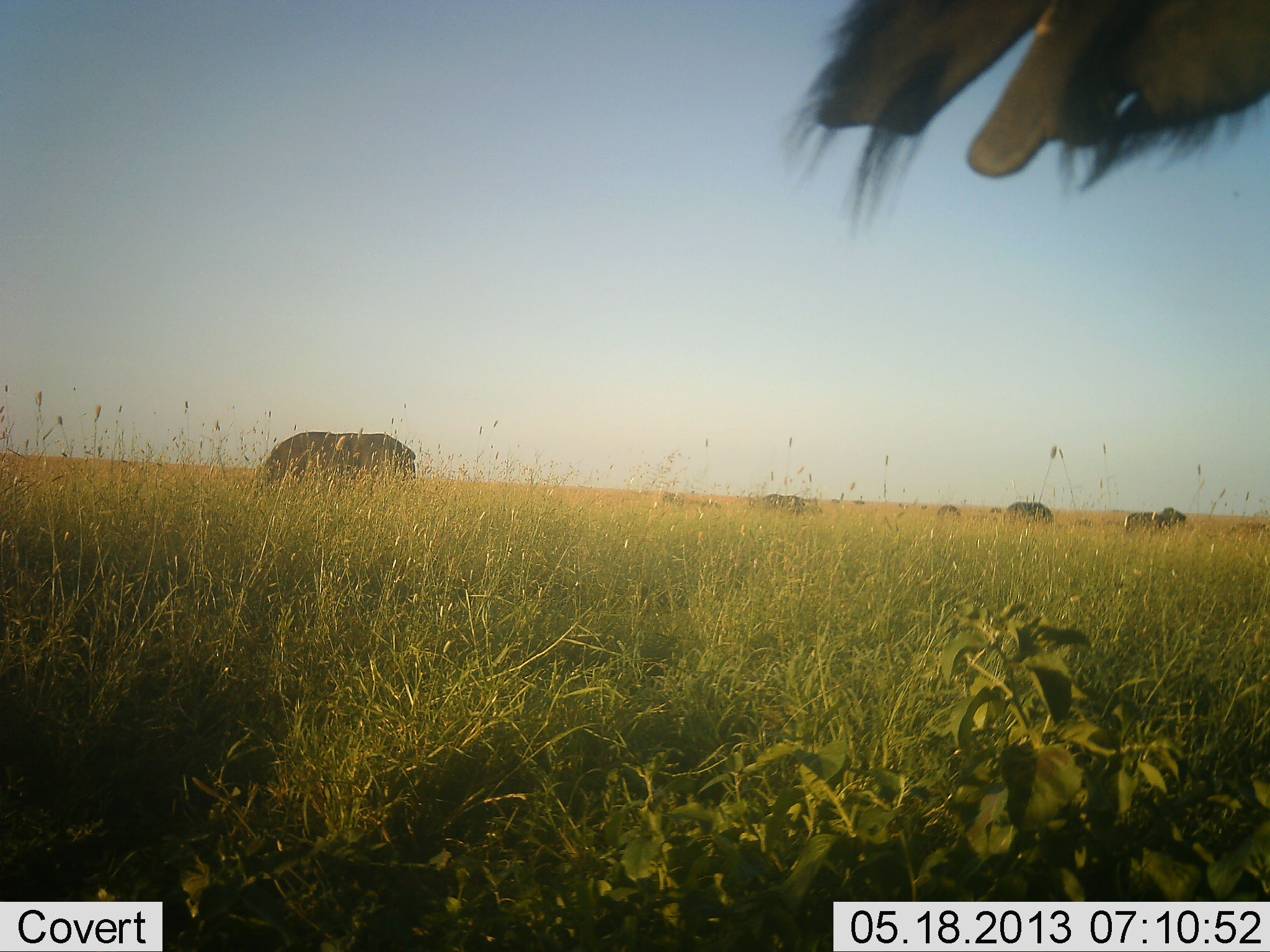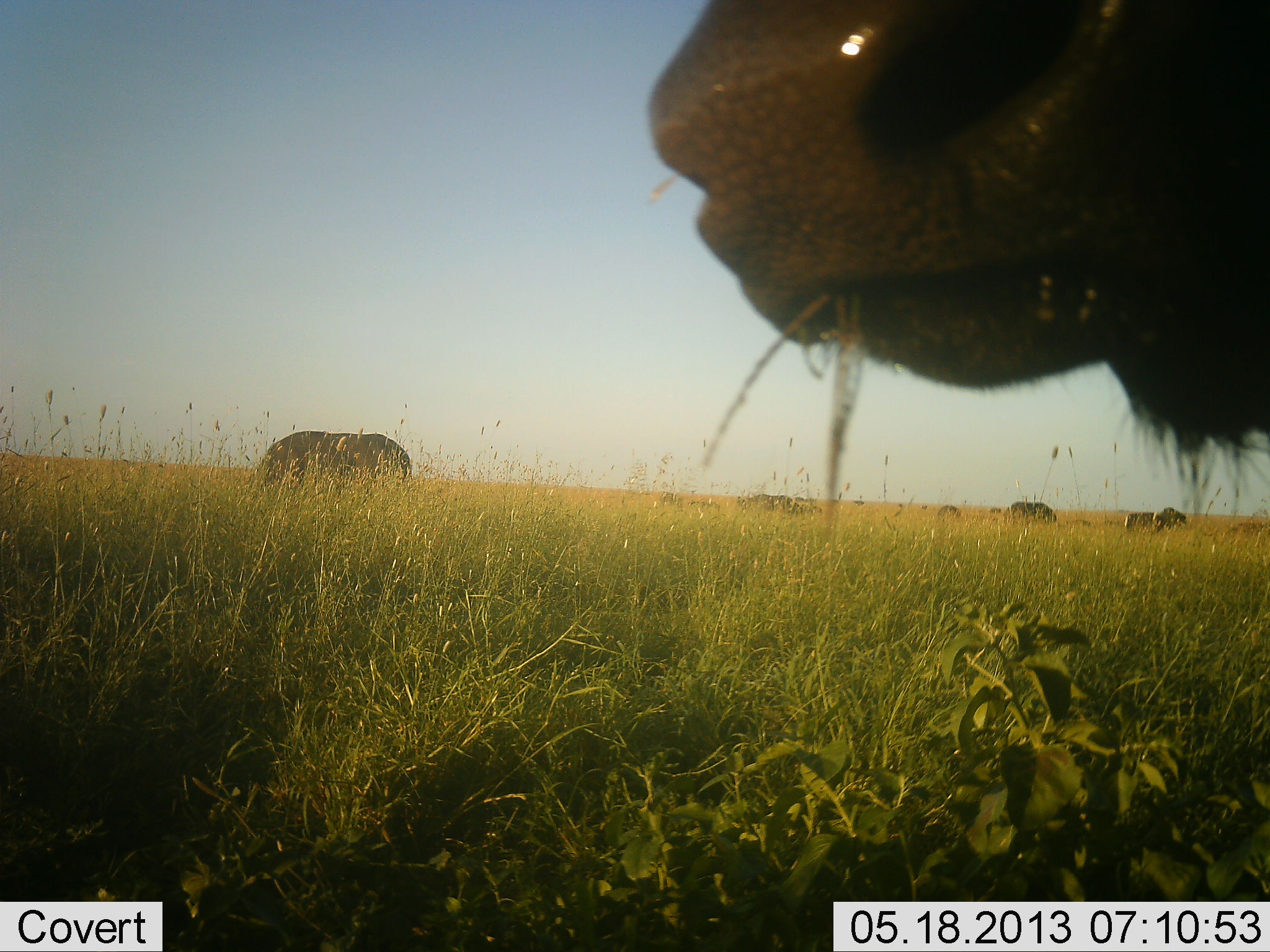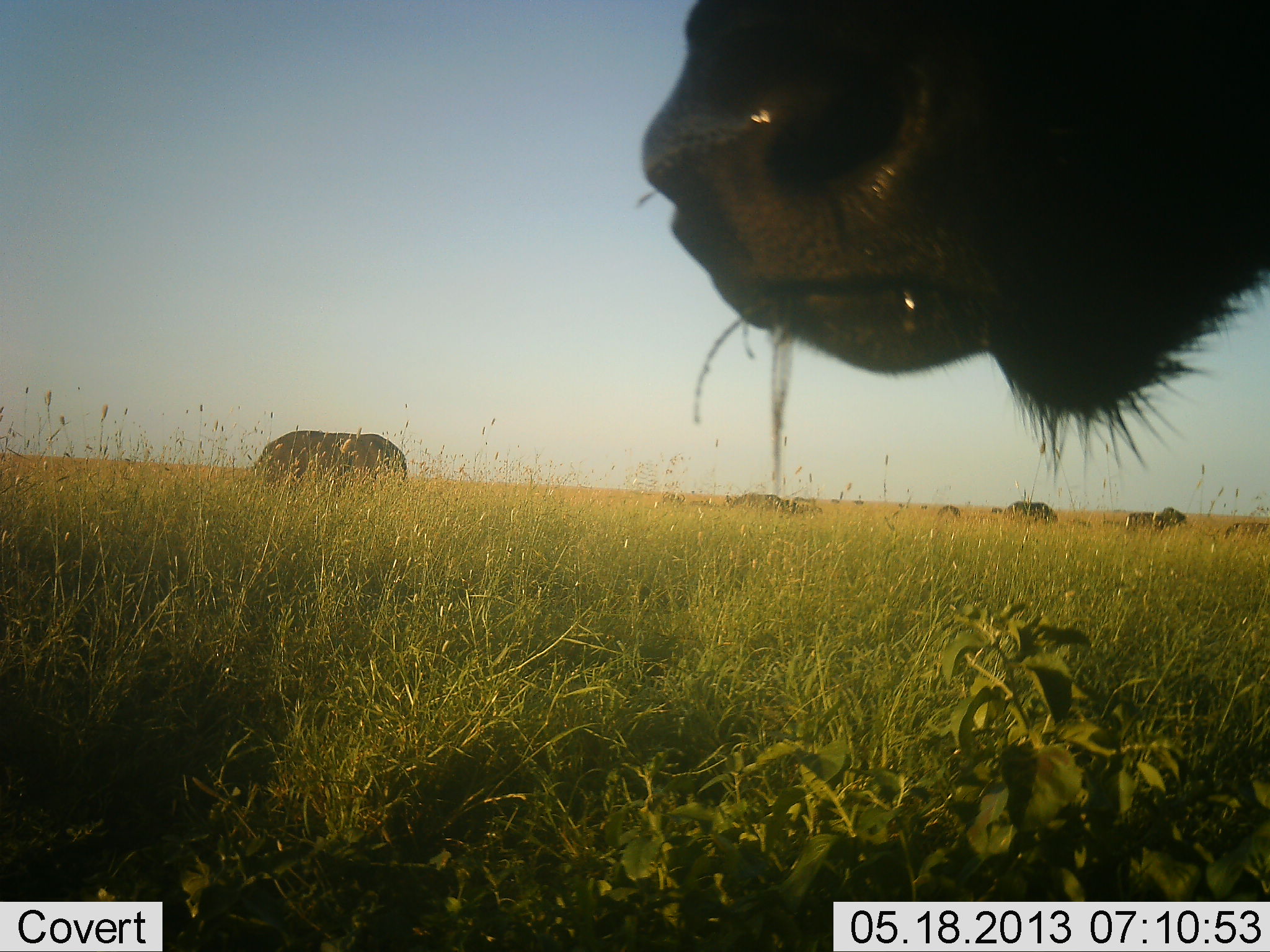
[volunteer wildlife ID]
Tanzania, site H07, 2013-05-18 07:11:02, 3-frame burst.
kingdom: Animalia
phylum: Chordata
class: Mammalia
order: Artiodactyla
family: Bovidae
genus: Syncerus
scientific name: Syncerus caffer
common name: cape buffalo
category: buffalo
Buffalo (cape buffalo) (Syncerus caffer), count 8. Behavior (volunteer vote fractions): standing 59%, resting 4%, moving 4%, interacting 4%. Young present (vote fraction): 4%. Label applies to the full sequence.